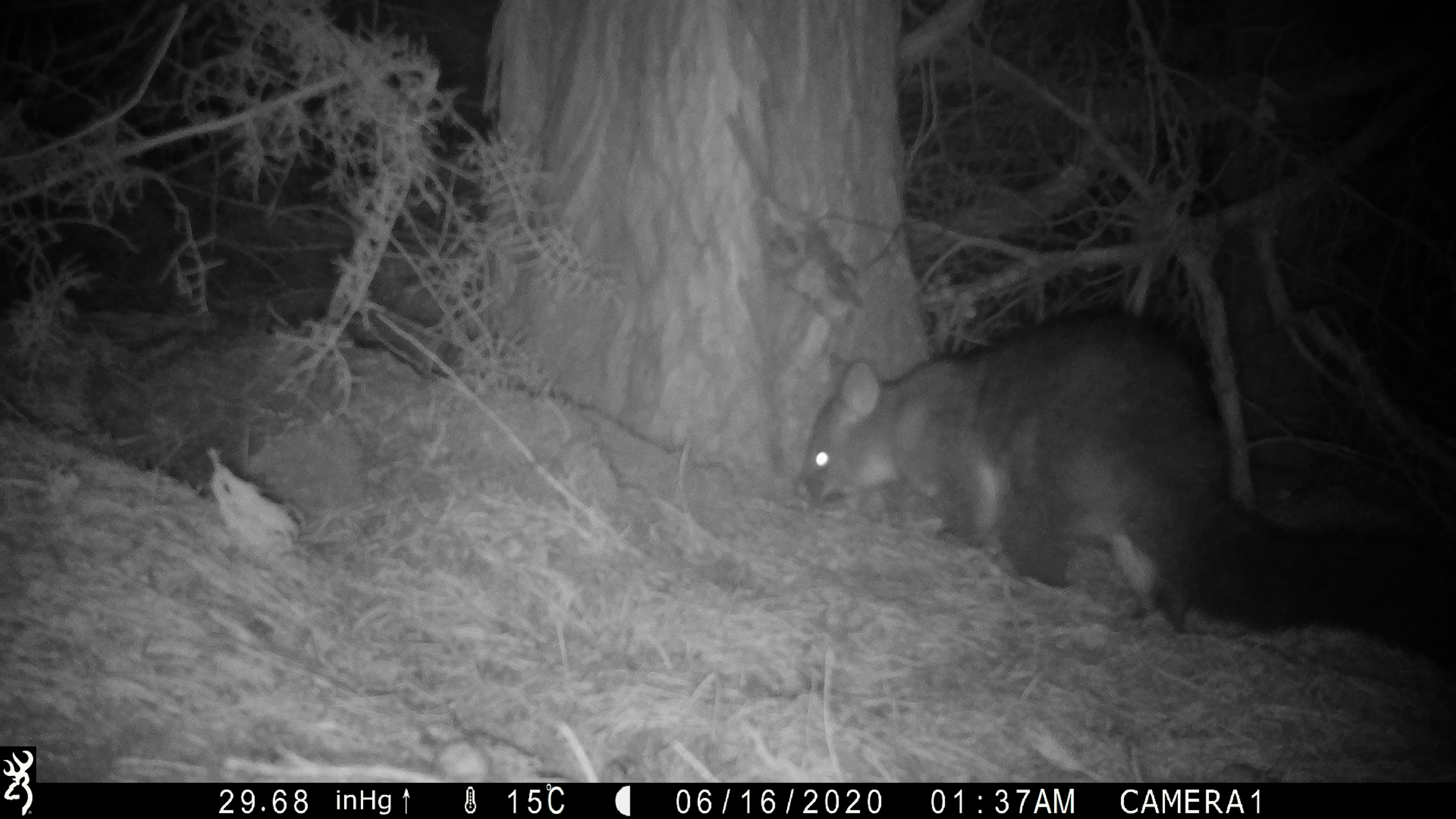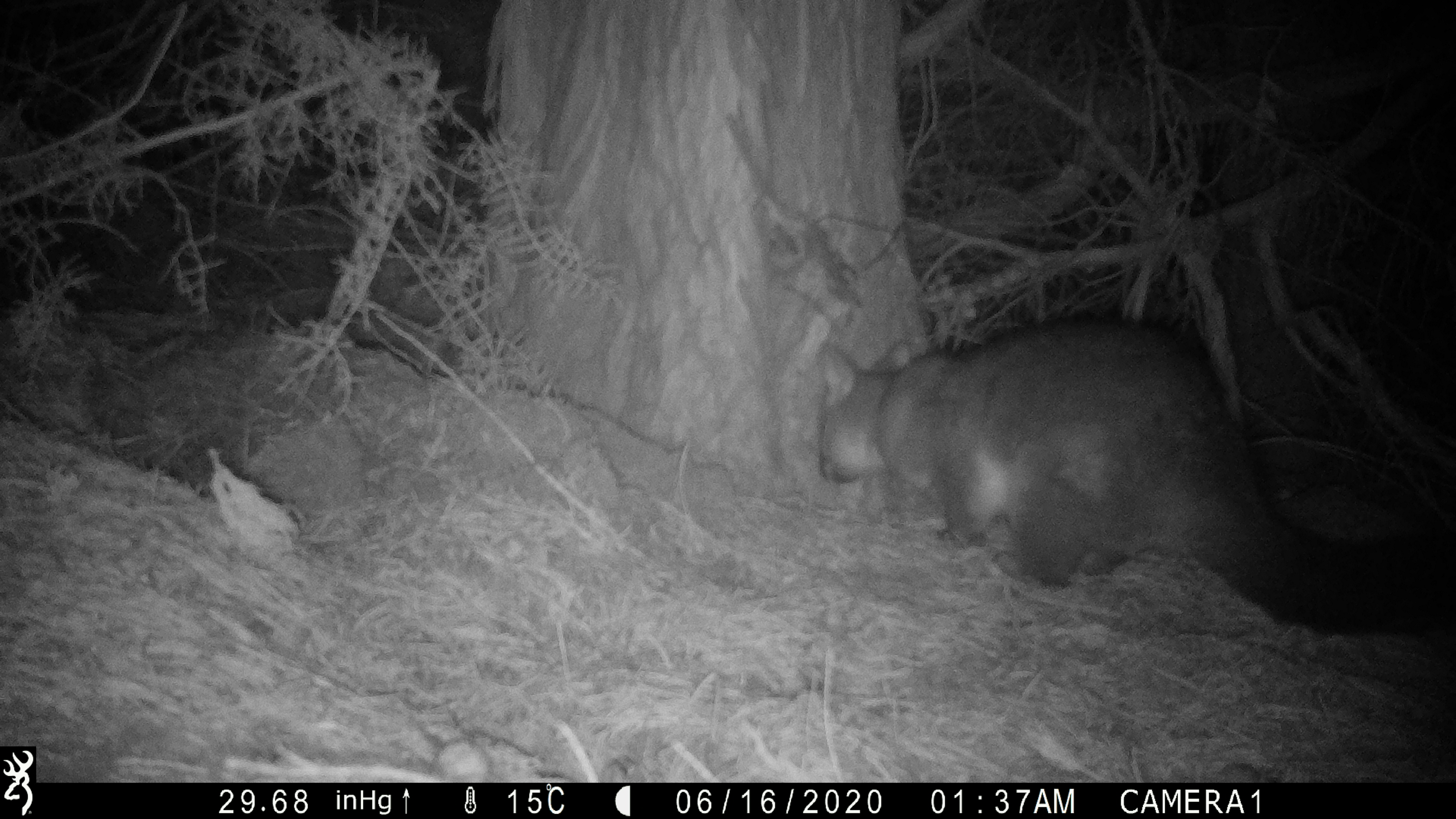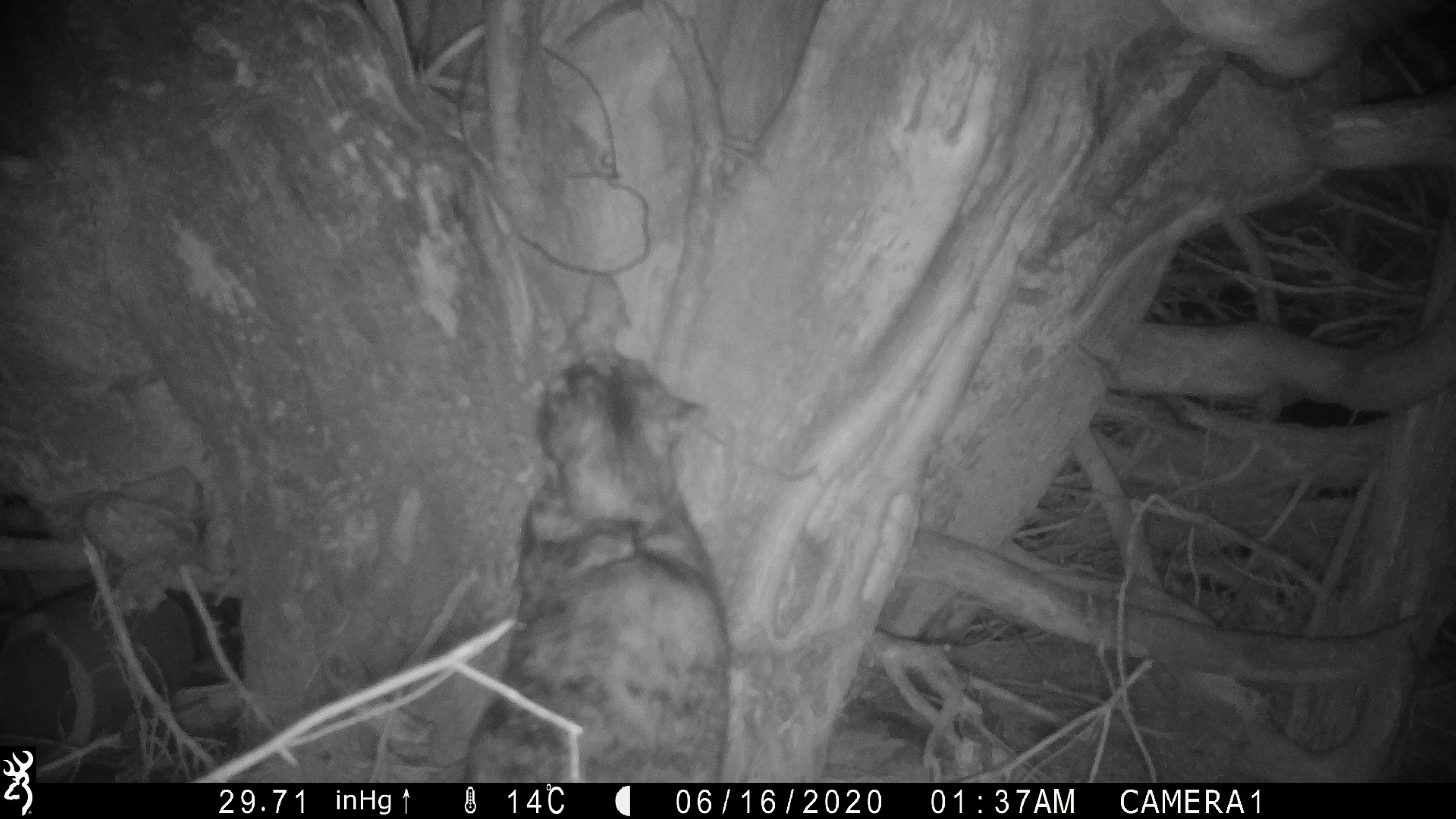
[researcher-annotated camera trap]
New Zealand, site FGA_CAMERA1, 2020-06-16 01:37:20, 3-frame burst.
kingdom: Animalia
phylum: Chordata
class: Mammalia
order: Diprotodontia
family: Phalangeridae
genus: Trichosurus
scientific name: Trichosurus vulpecula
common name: common brushtail possum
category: possum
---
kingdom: Animalia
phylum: Chordata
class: Mammalia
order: Carnivora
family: Felidae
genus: Felis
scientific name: Felis catus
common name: domestic cat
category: cat